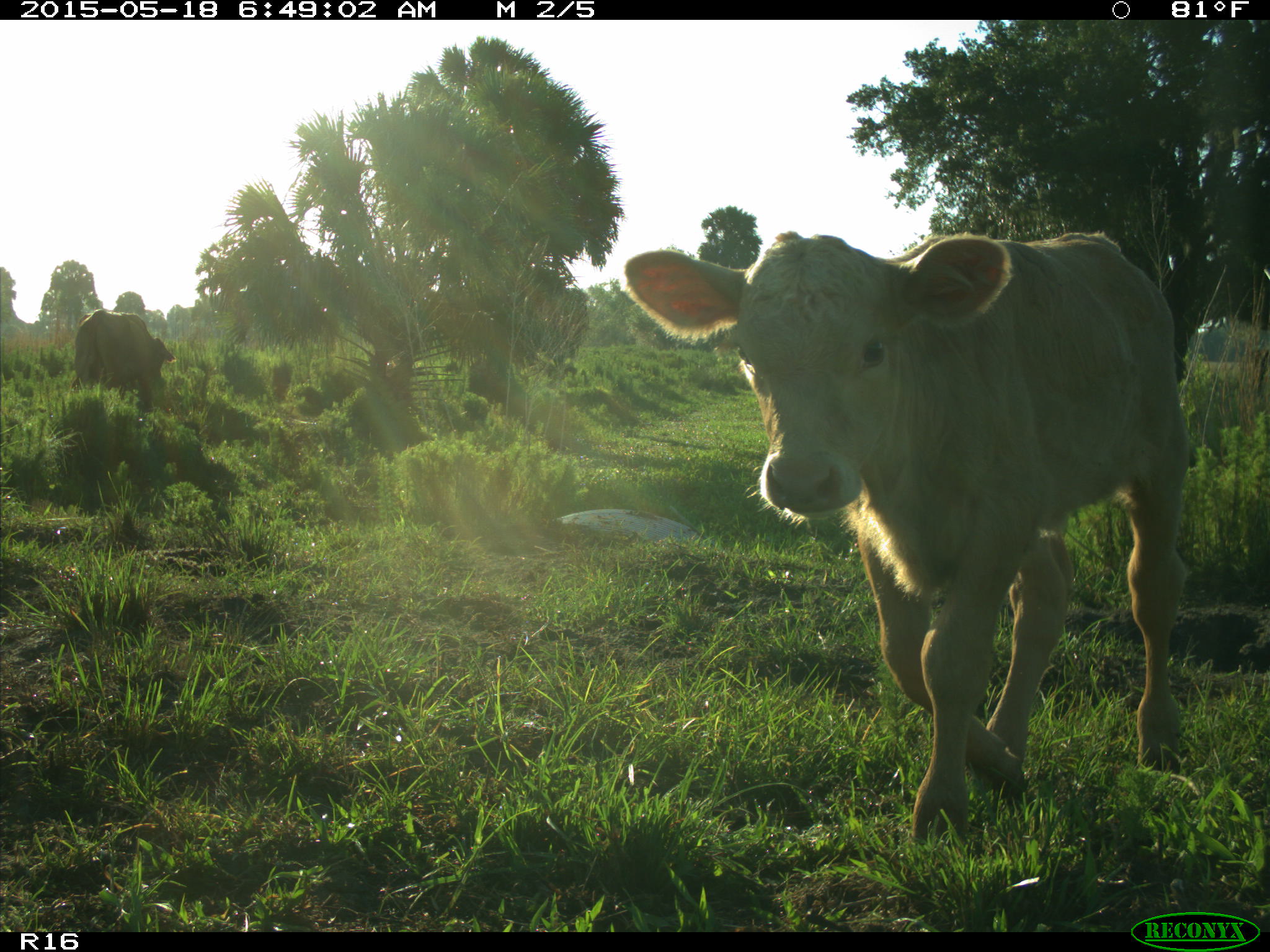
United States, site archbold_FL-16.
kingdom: Animalia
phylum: Chordata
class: Mammalia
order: Artiodactyla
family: Bovidae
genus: Bos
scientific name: Bos taurus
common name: domestic cow